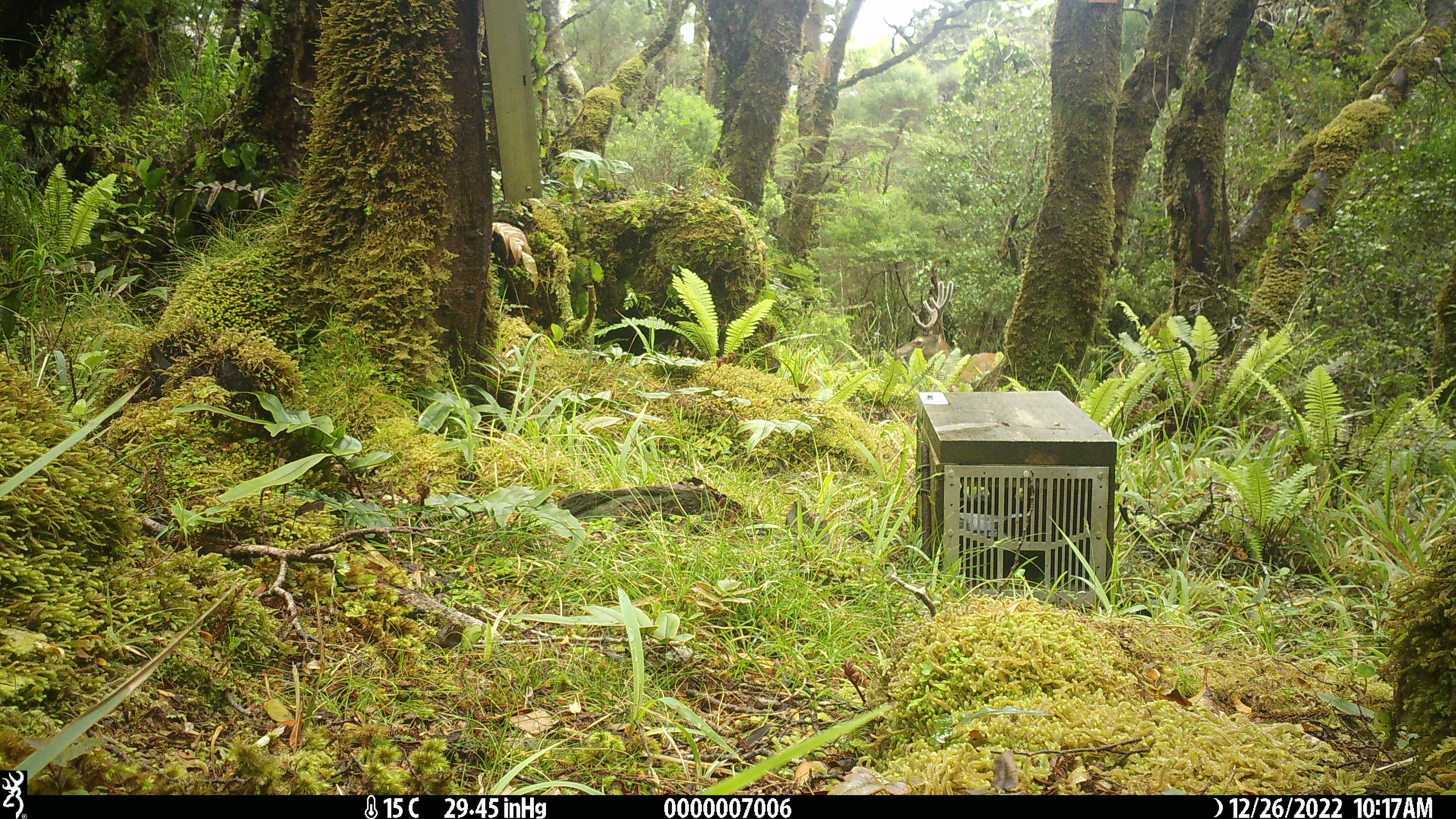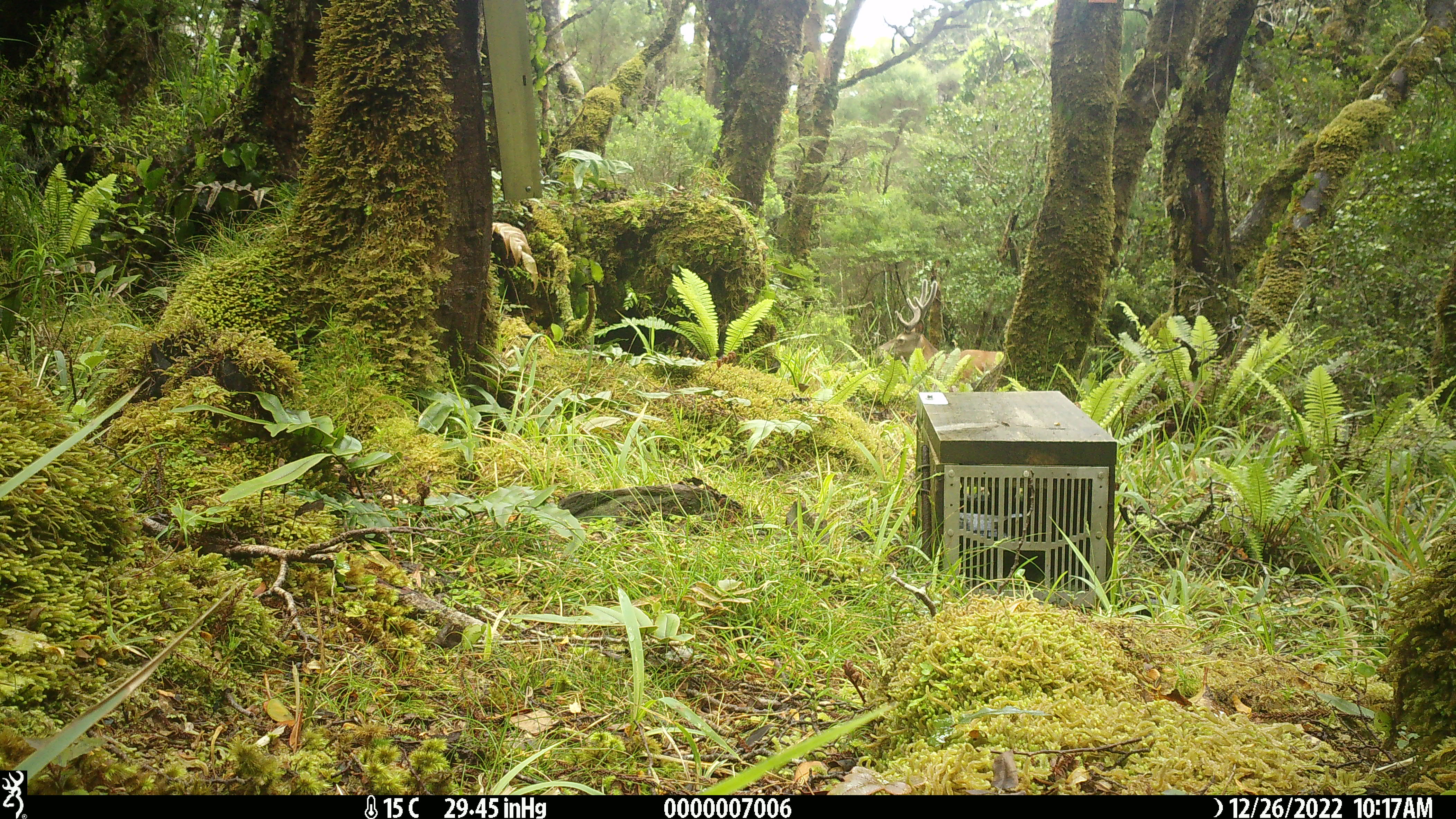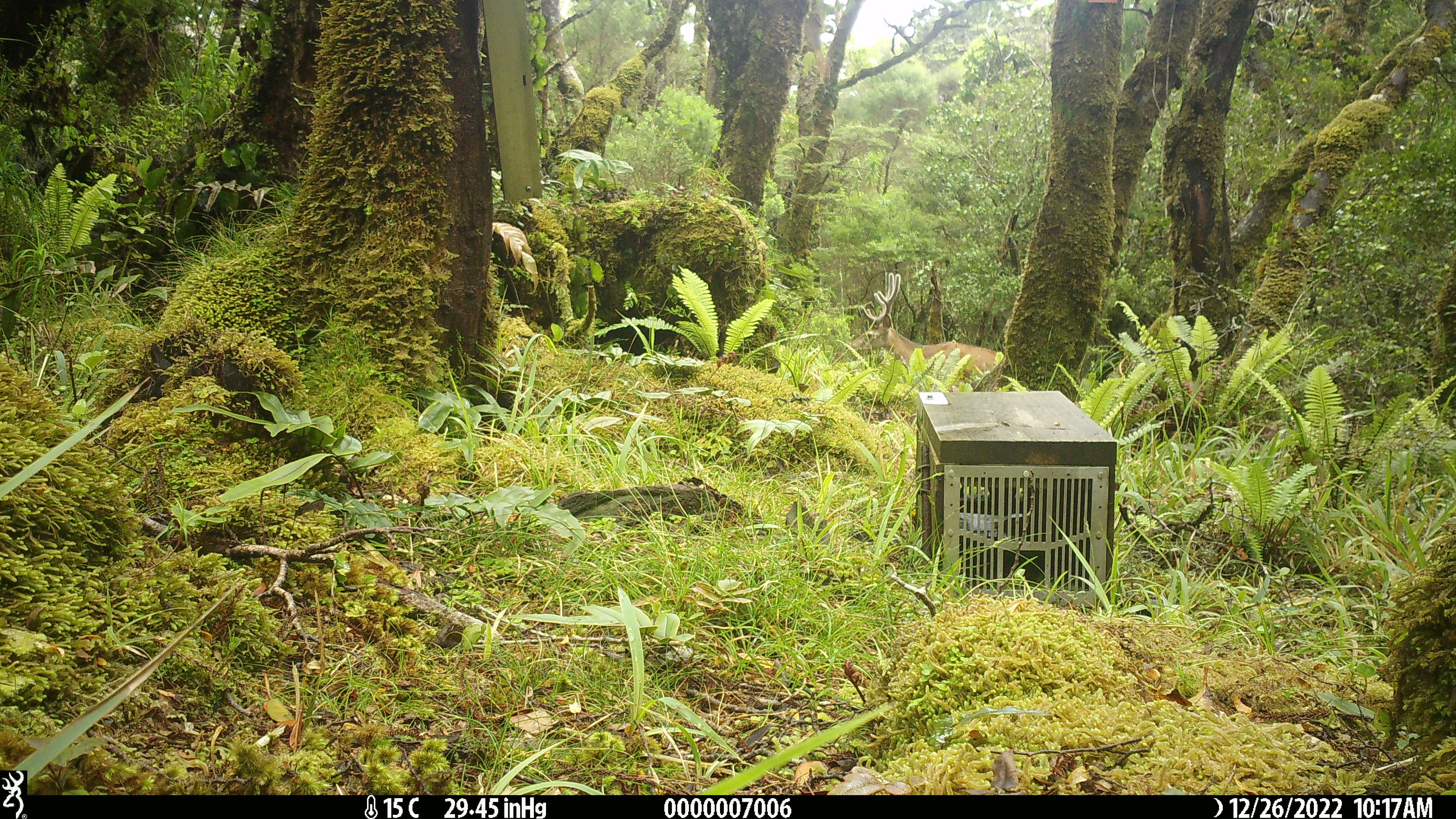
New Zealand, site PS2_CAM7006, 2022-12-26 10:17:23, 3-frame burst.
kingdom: Animalia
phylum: Chordata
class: Mammalia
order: Artiodactyla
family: Cervidae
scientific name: Cervidae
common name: deer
Deer (Cervidae).